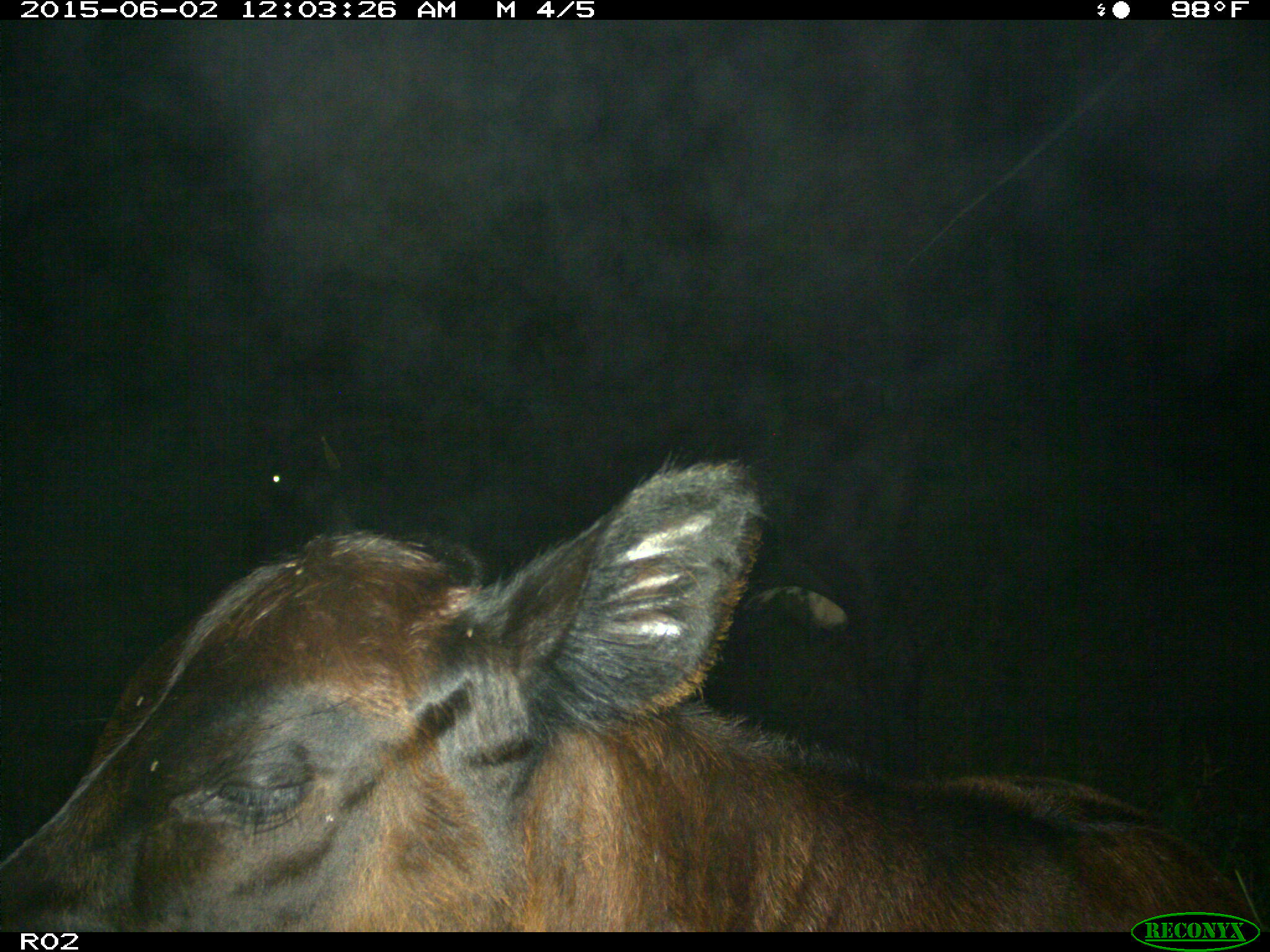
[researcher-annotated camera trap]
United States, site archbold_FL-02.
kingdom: Animalia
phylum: Chordata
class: Mammalia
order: Artiodactyla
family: Bovidae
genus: Bos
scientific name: Bos taurus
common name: domestic cow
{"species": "Bos taurus (domestic cow)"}